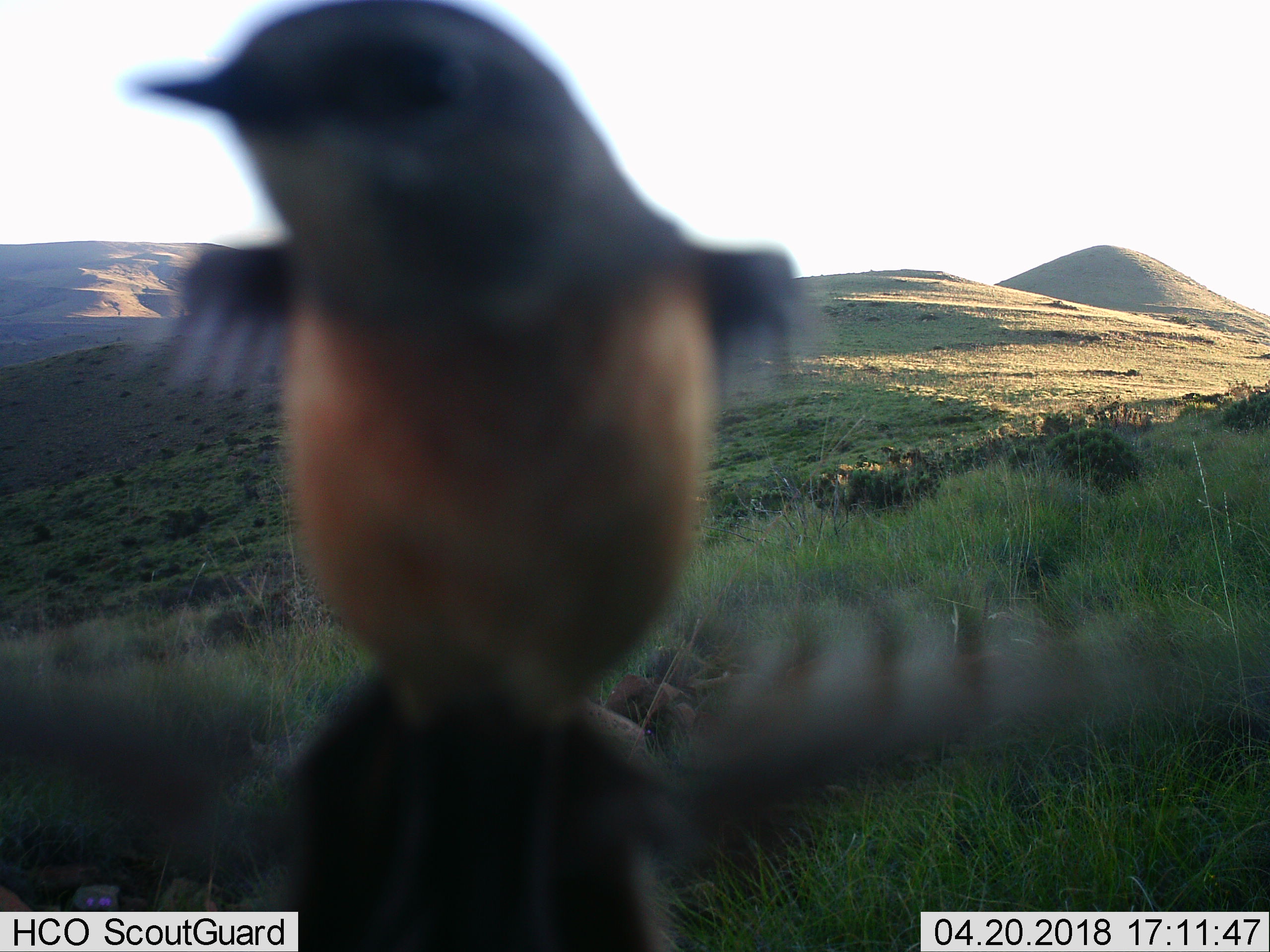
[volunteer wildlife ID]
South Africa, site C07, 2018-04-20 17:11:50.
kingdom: Animalia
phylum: Chordata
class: Aves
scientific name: Aves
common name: bird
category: birdother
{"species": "birdother (bird) (Aves)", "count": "1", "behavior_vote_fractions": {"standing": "40%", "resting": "0%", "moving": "60%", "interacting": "0%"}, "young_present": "0%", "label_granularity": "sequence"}